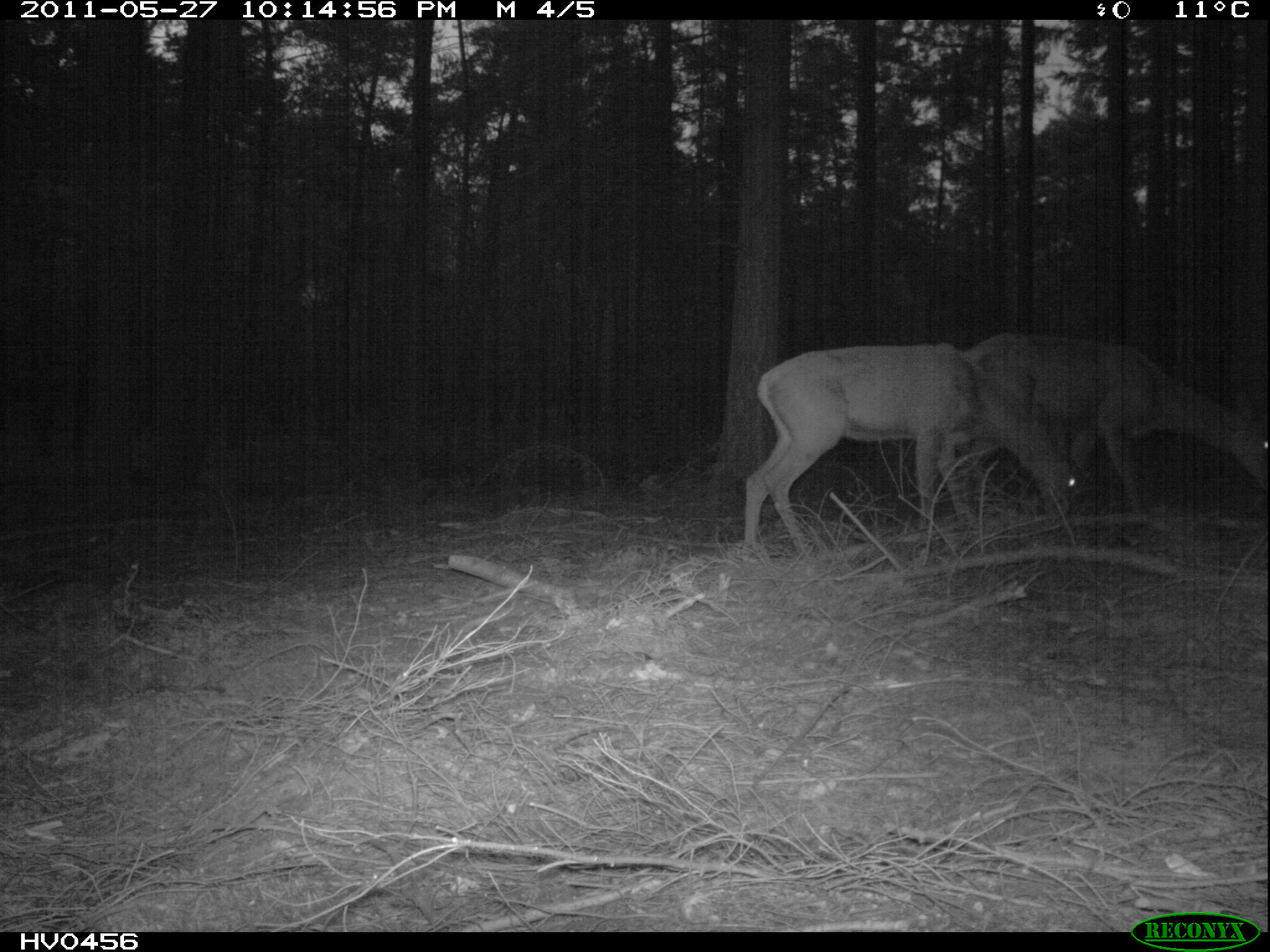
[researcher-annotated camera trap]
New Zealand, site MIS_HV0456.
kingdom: Animalia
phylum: Chordata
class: Mammalia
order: Artiodactyla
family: Cervidae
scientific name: Cervidae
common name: deer